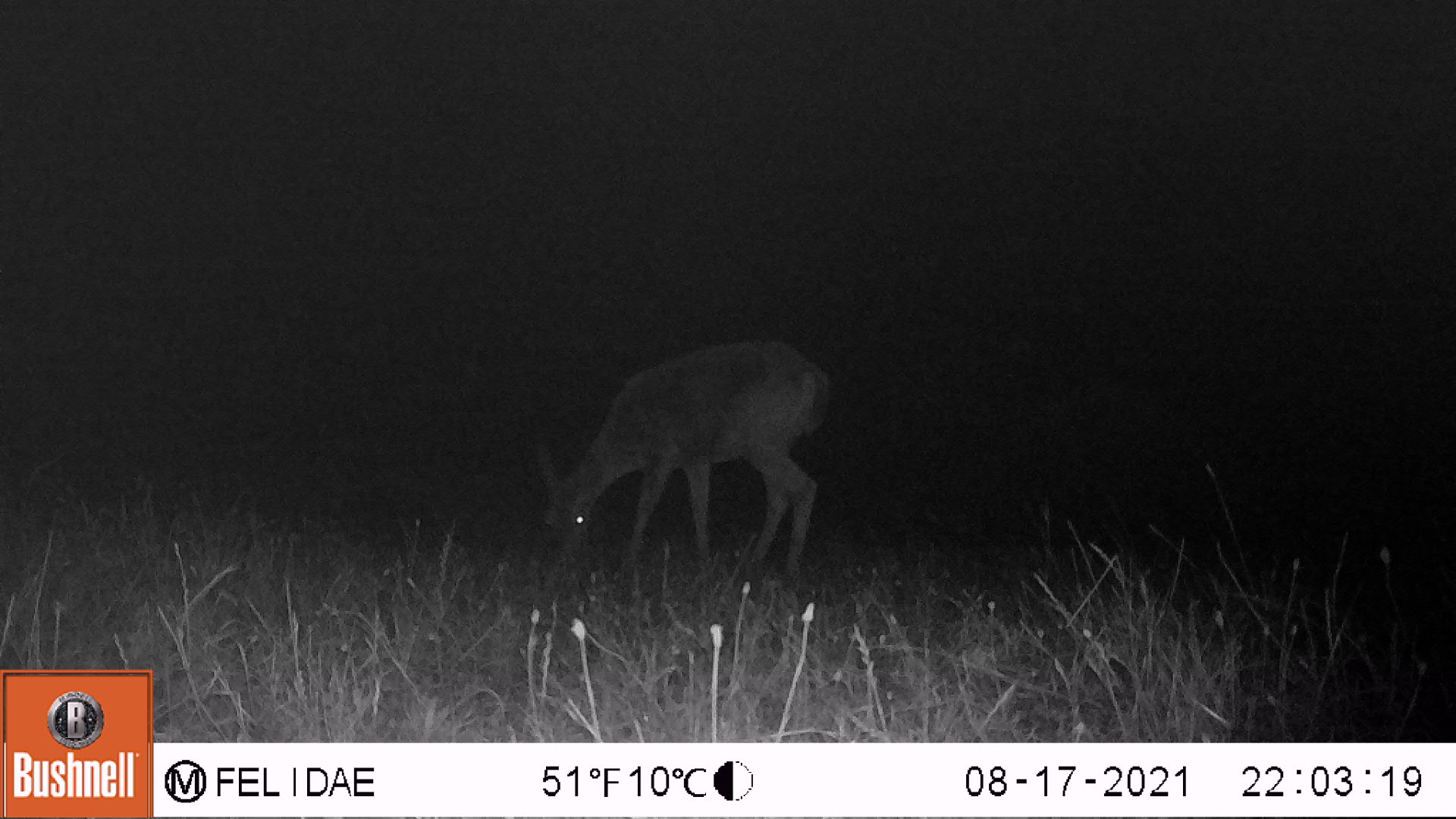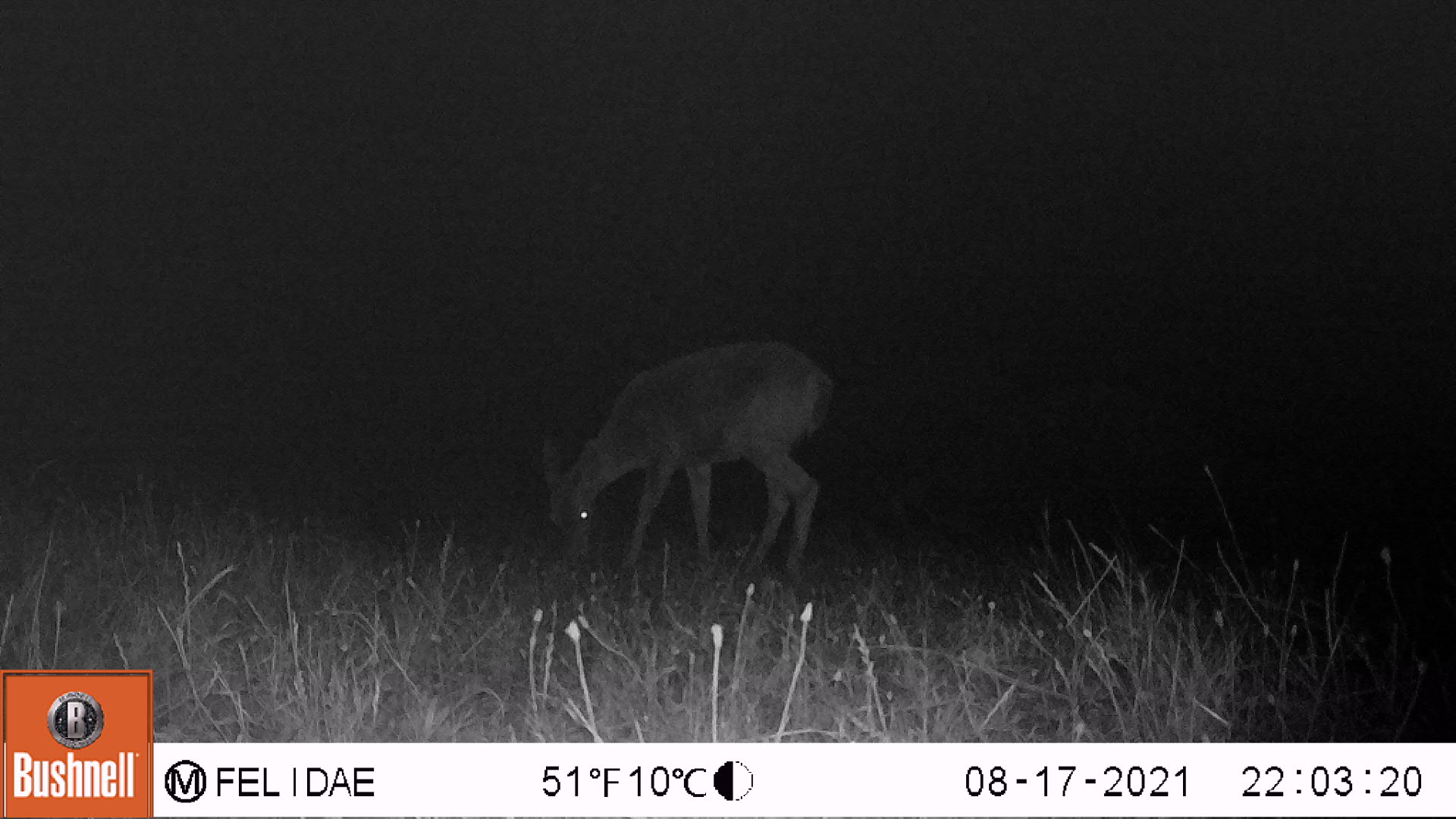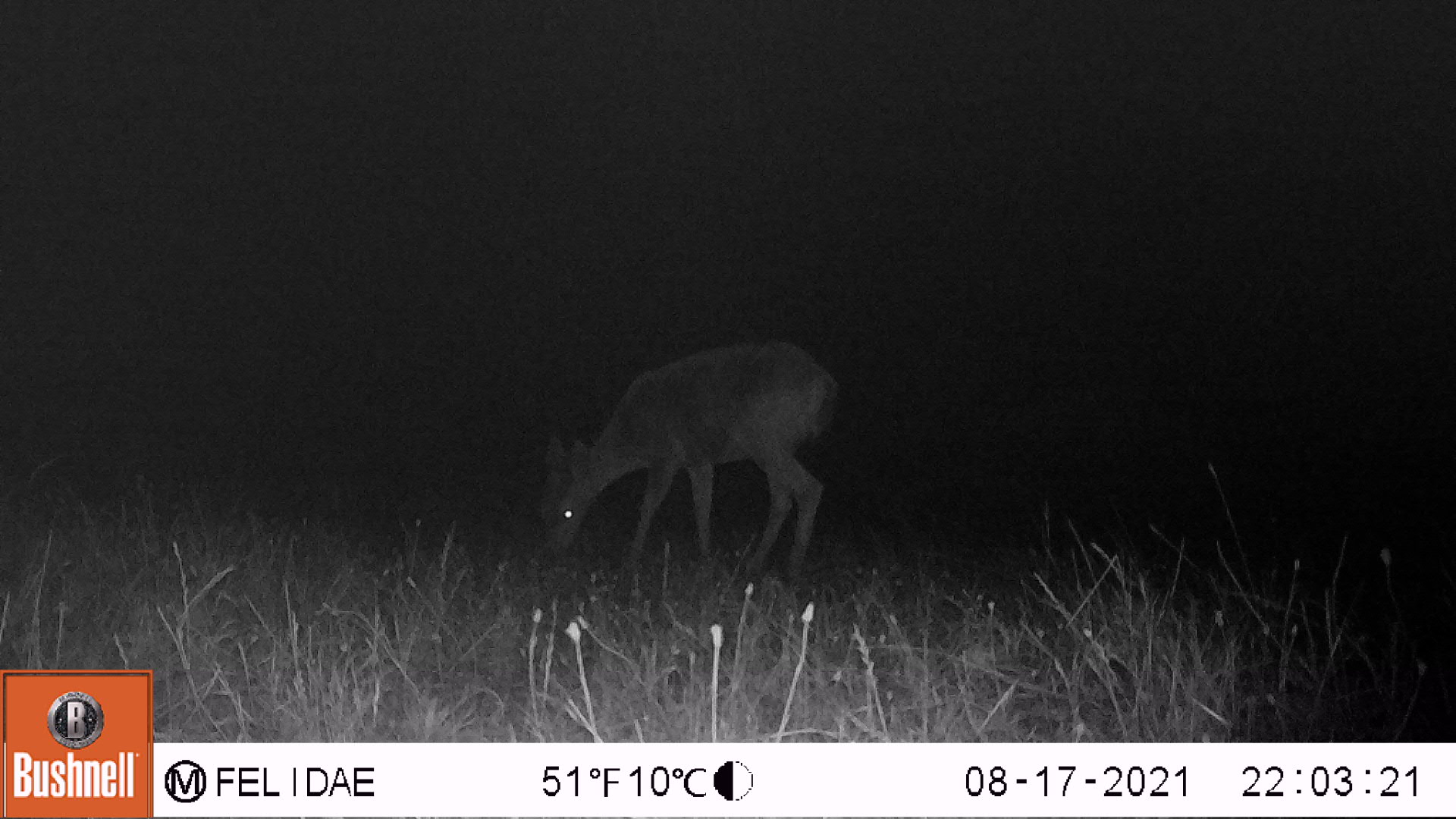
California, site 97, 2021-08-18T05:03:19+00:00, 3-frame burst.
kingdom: Animalia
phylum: Chordata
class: Mammalia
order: Artiodactyla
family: Cervidae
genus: Odocoileus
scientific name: Odocoileus hemionus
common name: mule deer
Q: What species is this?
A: Mule deer (Odocoileus hemionus).